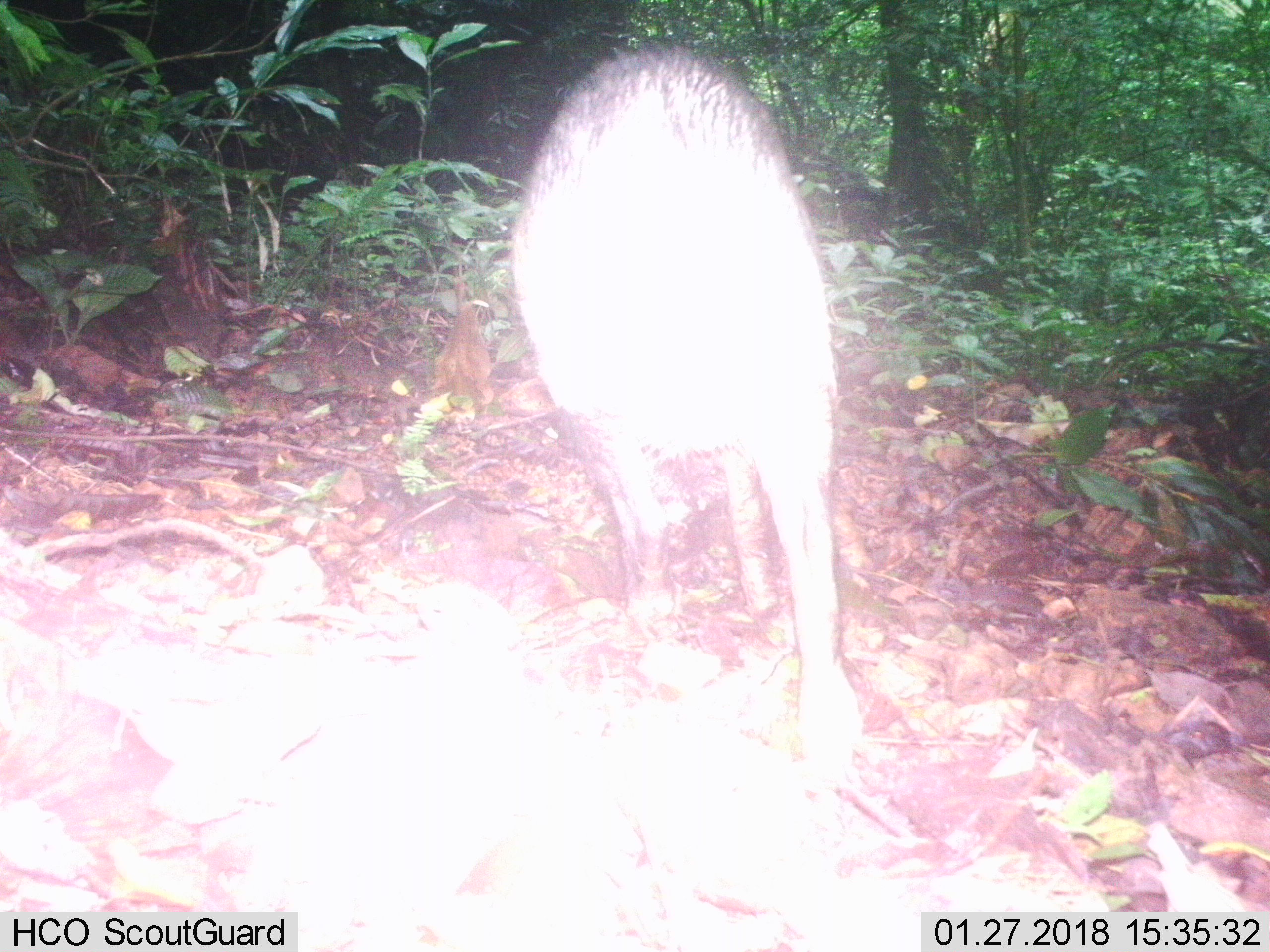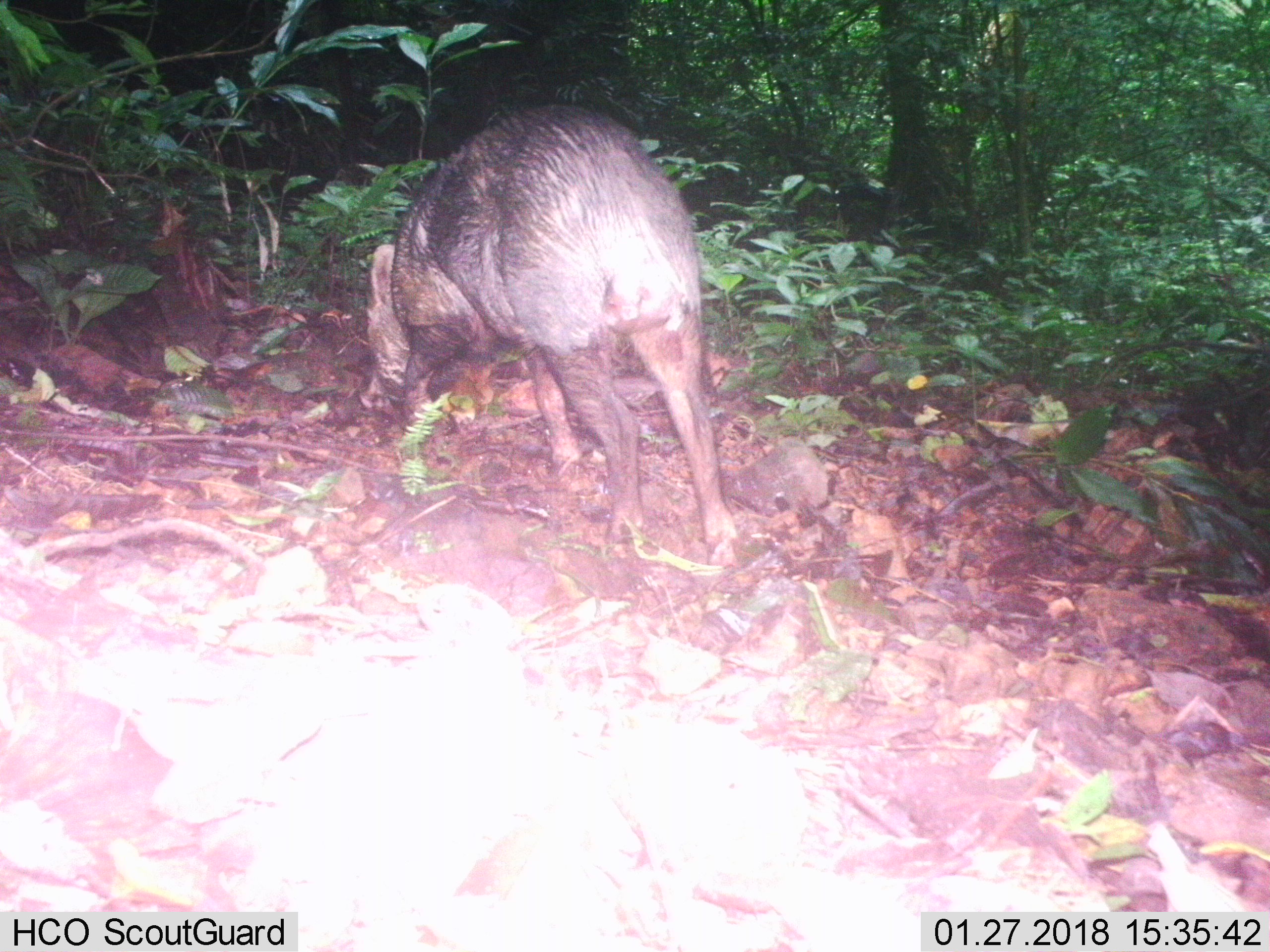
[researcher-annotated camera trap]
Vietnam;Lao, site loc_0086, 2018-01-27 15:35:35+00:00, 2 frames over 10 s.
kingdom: Animalia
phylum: Chordata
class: Mammalia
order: Artiodactyla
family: Suidae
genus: Sus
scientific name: Sus scrofa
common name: eurasian wild pig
Eurasian wild pig (Sus scrofa). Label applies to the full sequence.